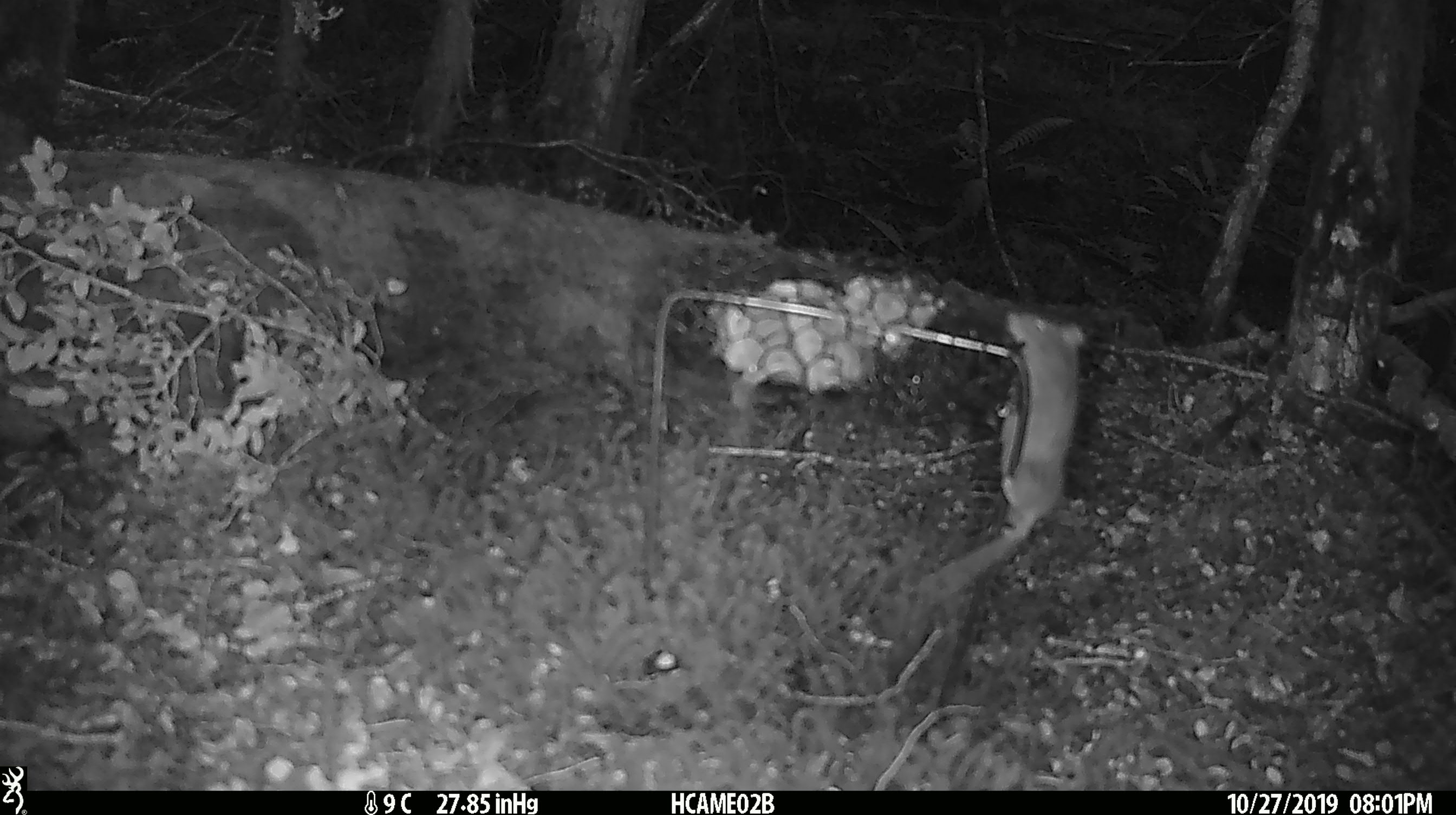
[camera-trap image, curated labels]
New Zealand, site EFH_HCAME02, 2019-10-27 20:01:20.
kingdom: Animalia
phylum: Chordata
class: Mammalia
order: Rodentia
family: Muridae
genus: Mus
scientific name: Mus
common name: mouse